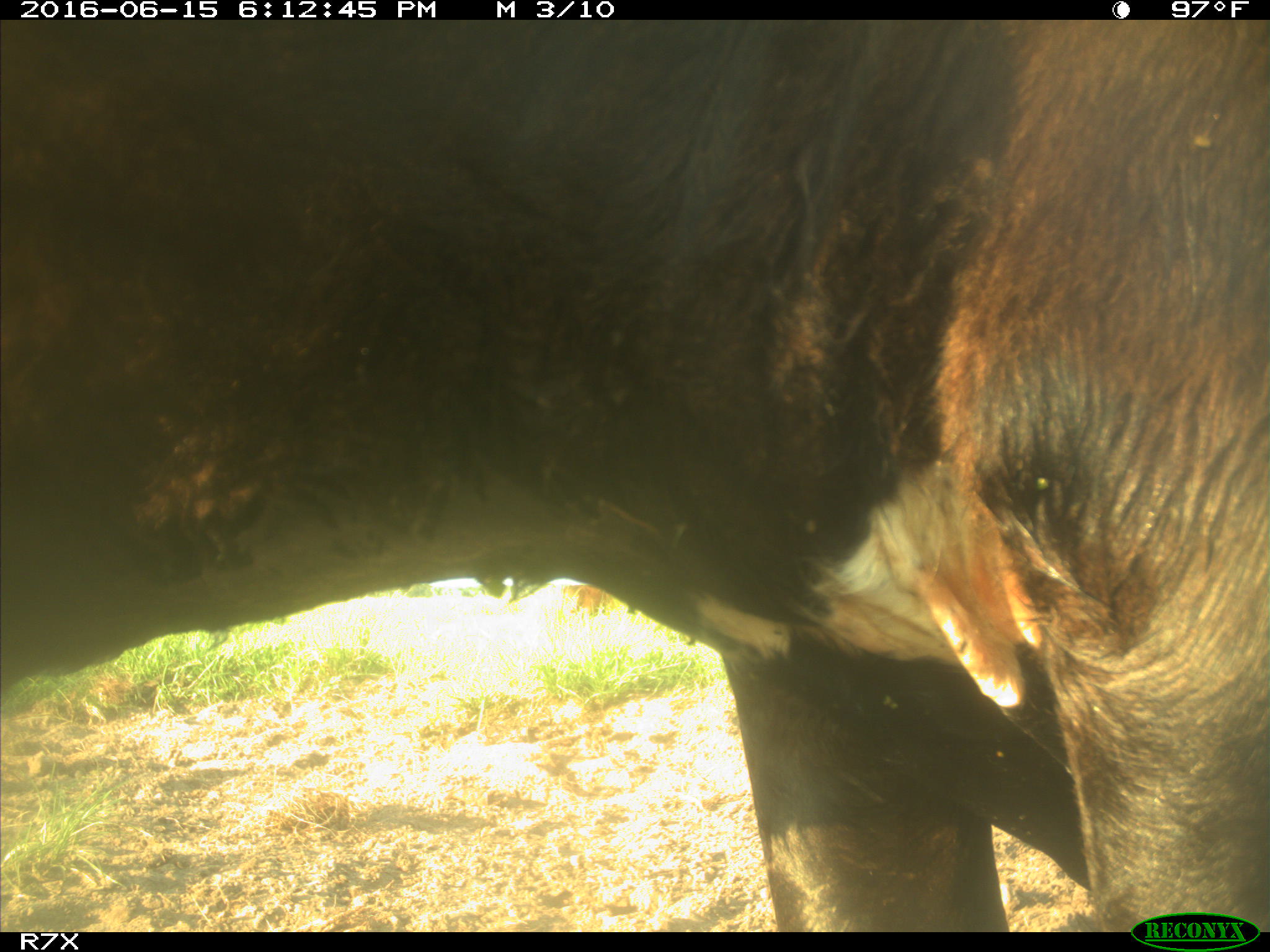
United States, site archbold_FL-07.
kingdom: Animalia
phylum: Chordata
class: Mammalia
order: Artiodactyla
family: Bovidae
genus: Bos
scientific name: Bos taurus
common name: domestic cow